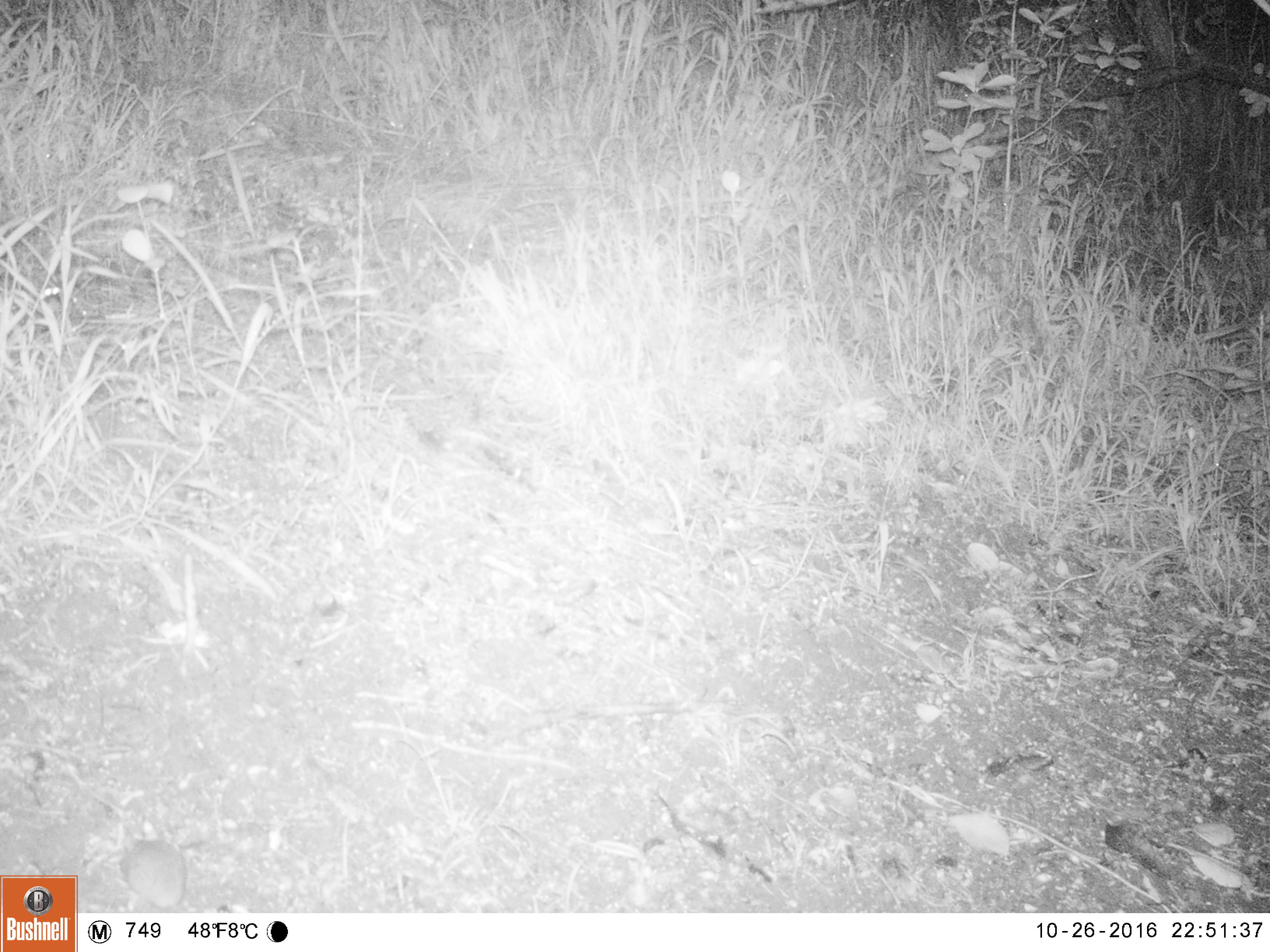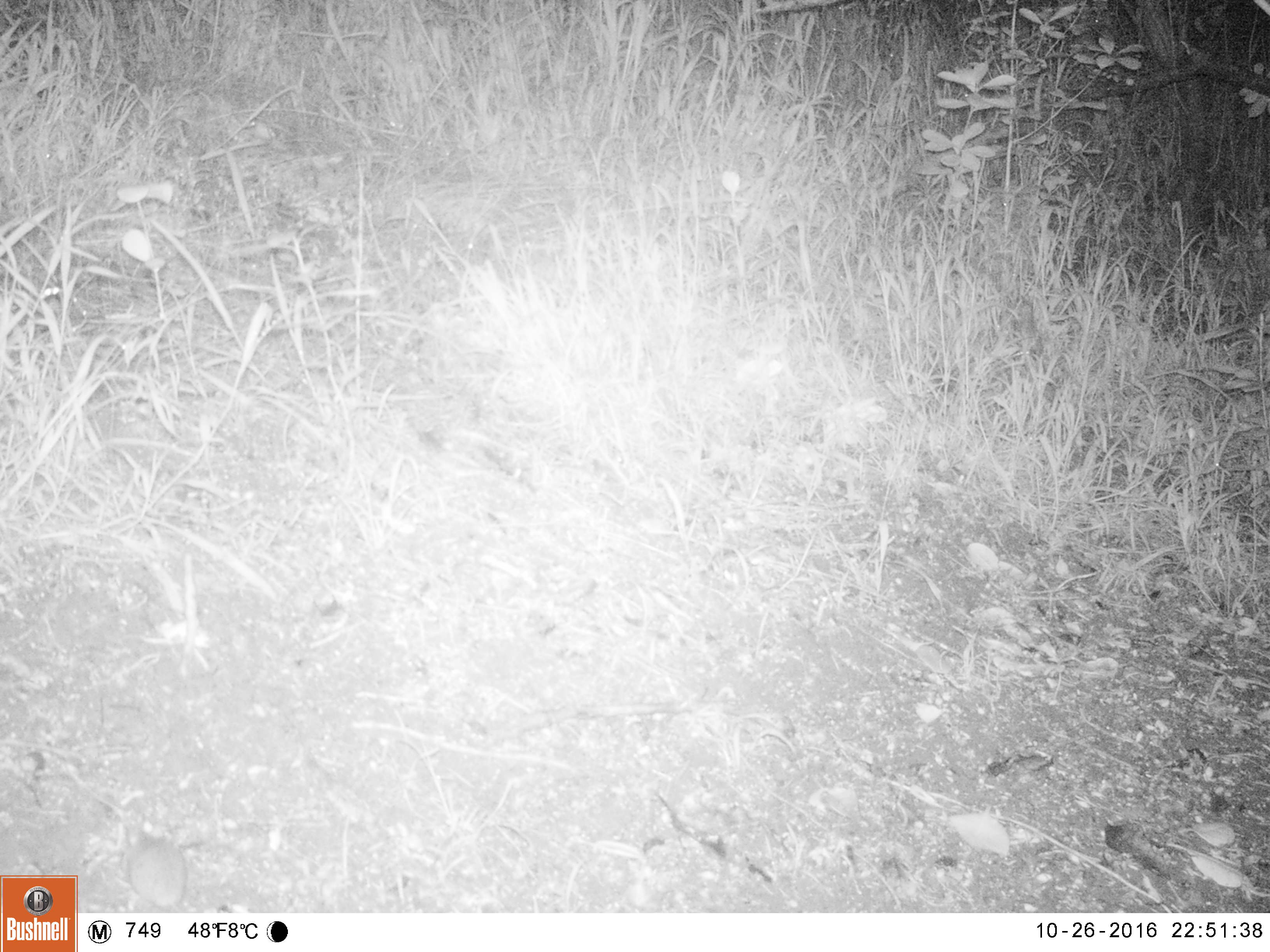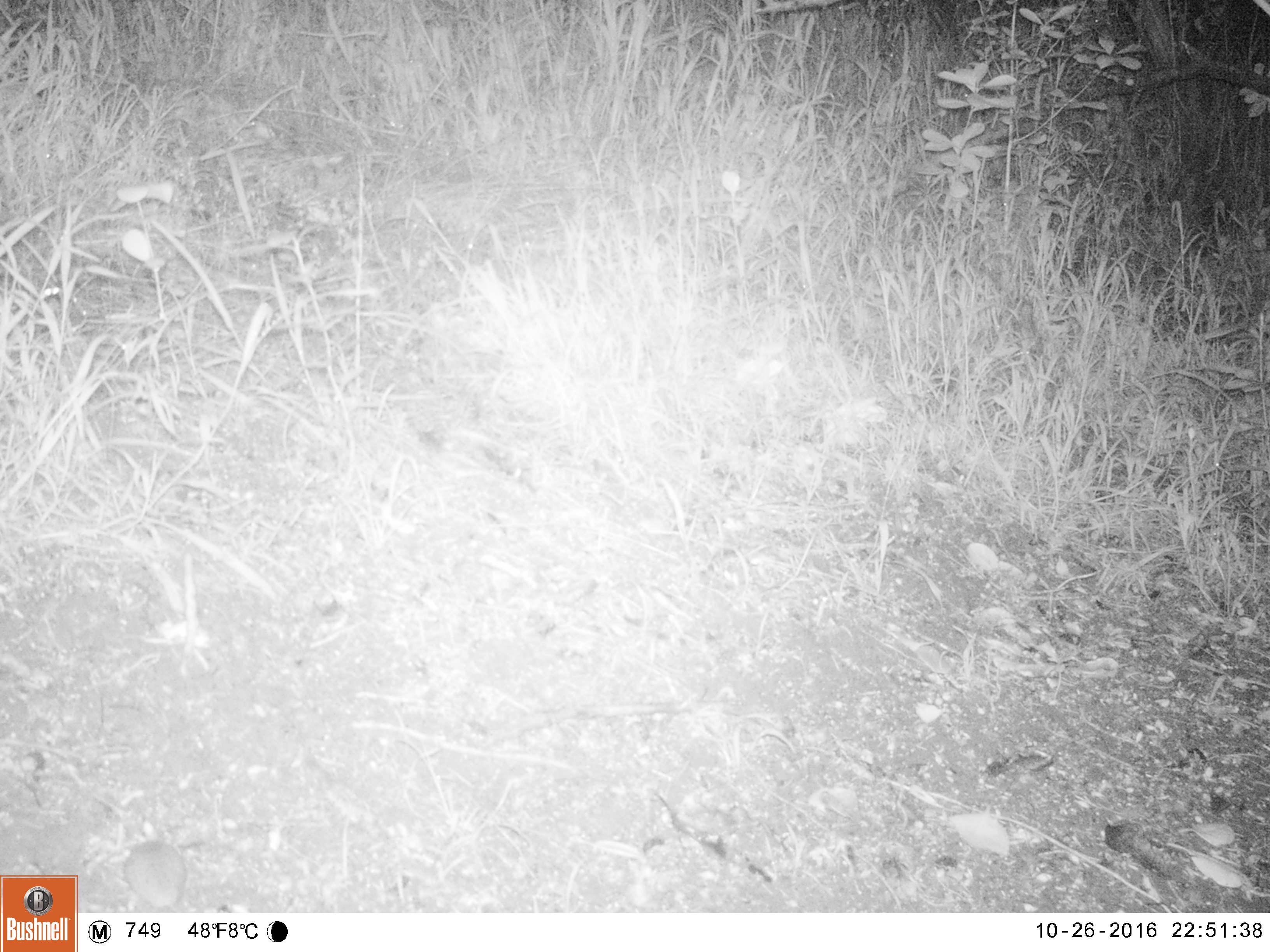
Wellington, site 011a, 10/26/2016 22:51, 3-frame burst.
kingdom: Animalia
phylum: Chordata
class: Mammalia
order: Rodentia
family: Muridae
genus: Mus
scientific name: Mus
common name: mouse